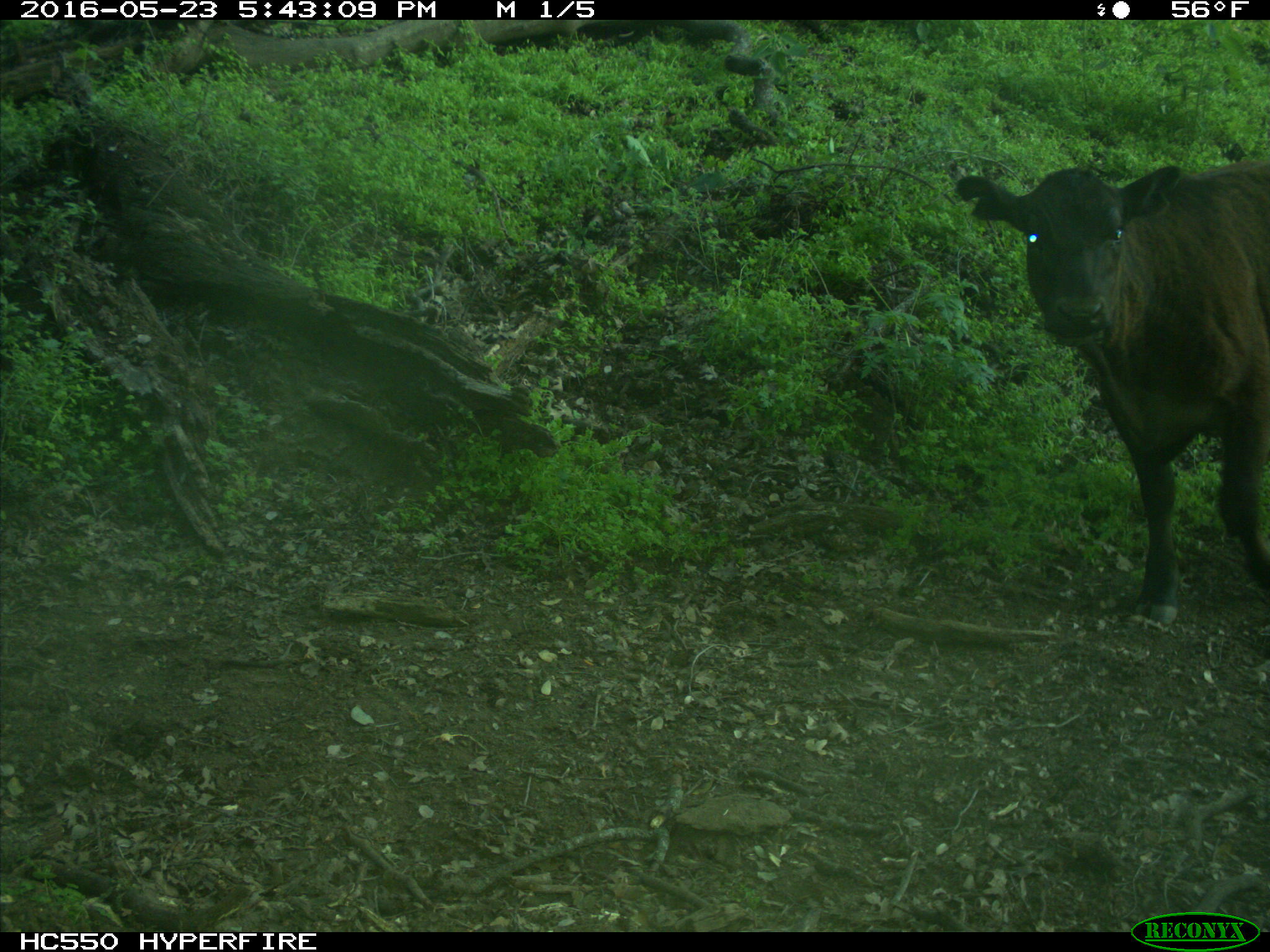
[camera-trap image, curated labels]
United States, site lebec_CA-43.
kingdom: Animalia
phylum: Chordata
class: Mammalia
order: Artiodactyla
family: Bovidae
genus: Bos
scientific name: Bos taurus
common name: domestic cow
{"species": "Bos taurus (domestic cow)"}